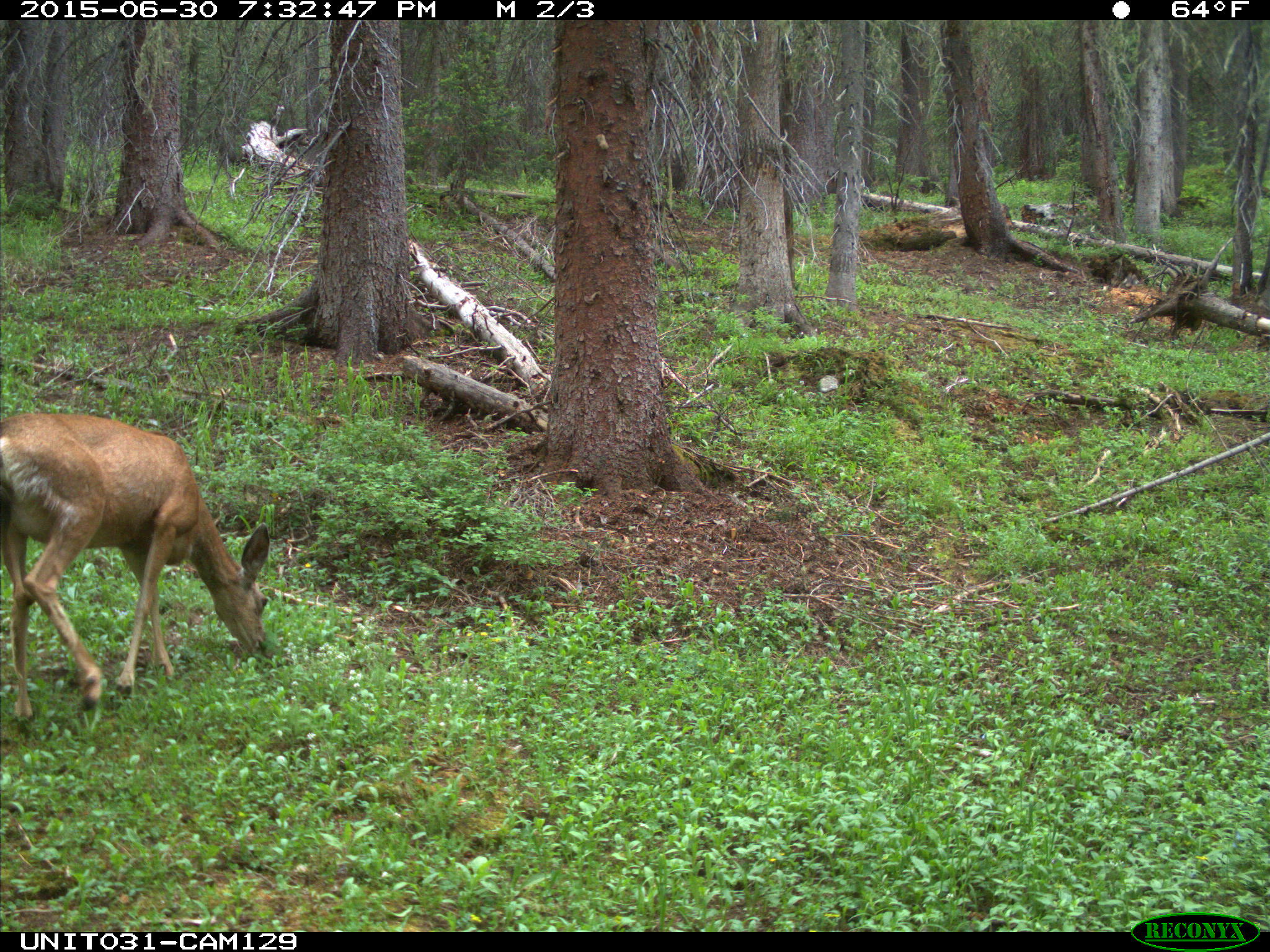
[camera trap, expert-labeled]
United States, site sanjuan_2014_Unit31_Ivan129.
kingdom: Animalia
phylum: Chordata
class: Mammalia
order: Artiodactyla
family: Cervidae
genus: Odocoileus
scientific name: Odocoileus hemionus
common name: mule deer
Odocoileus hemionus (mule deer).